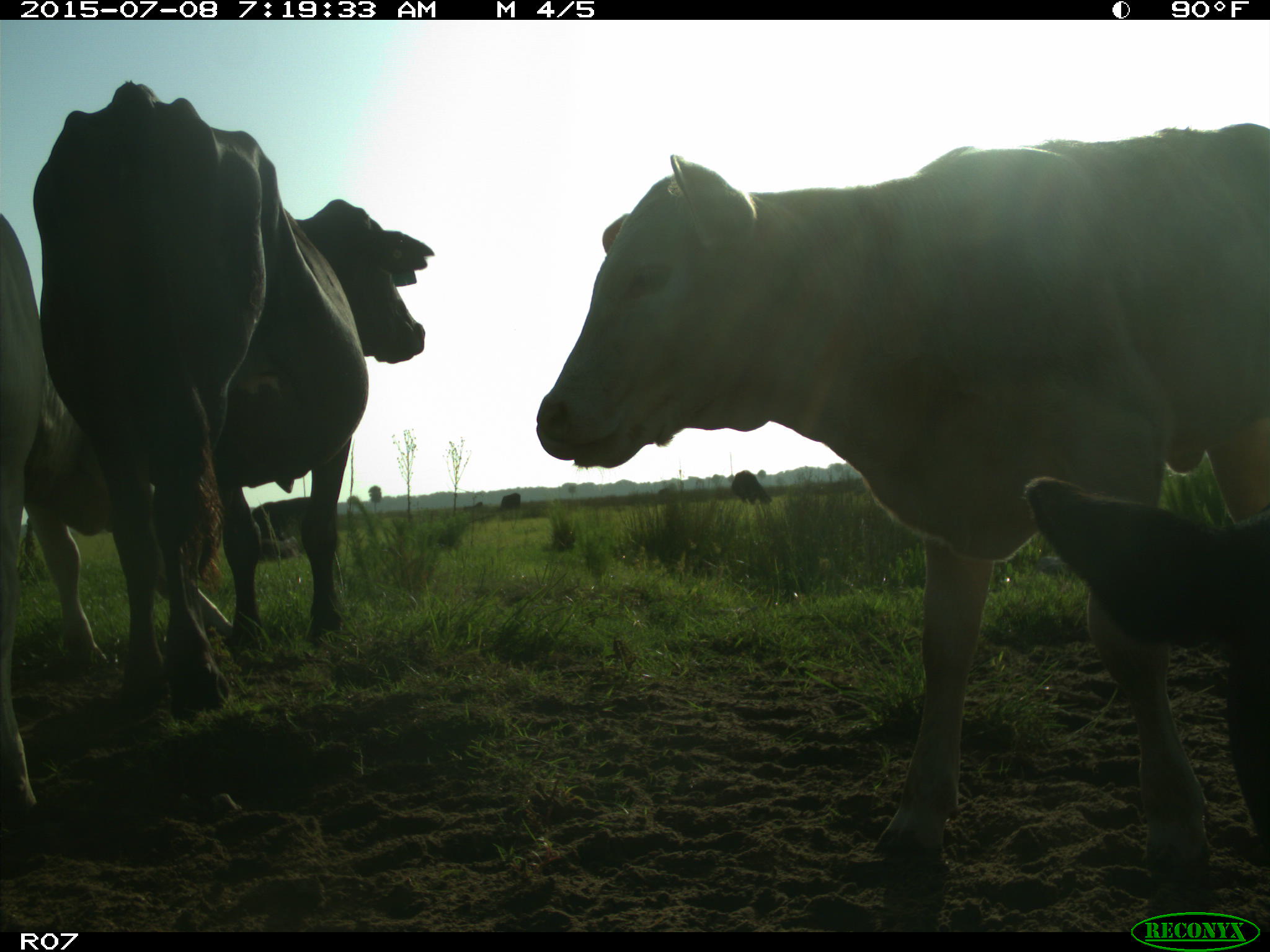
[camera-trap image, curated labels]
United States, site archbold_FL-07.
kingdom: Animalia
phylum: Chordata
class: Mammalia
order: Artiodactyla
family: Bovidae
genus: Bos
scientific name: Bos taurus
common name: domestic cow